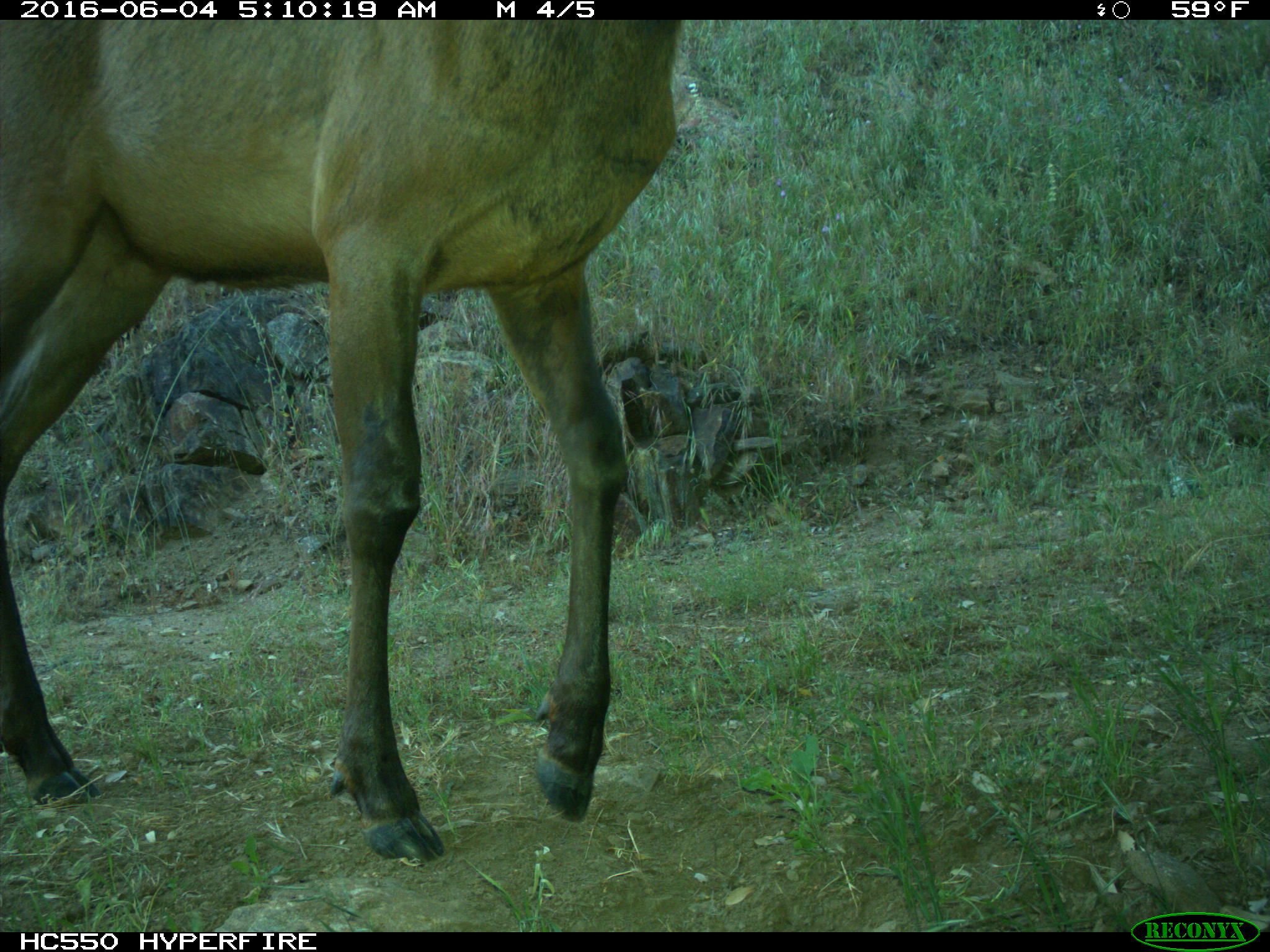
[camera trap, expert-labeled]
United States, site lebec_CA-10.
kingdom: Animalia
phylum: Chordata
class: Mammalia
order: Artiodactyla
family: Cervidae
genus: Cervus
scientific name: Cervus canadensis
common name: elk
Cervus canadensis (elk).